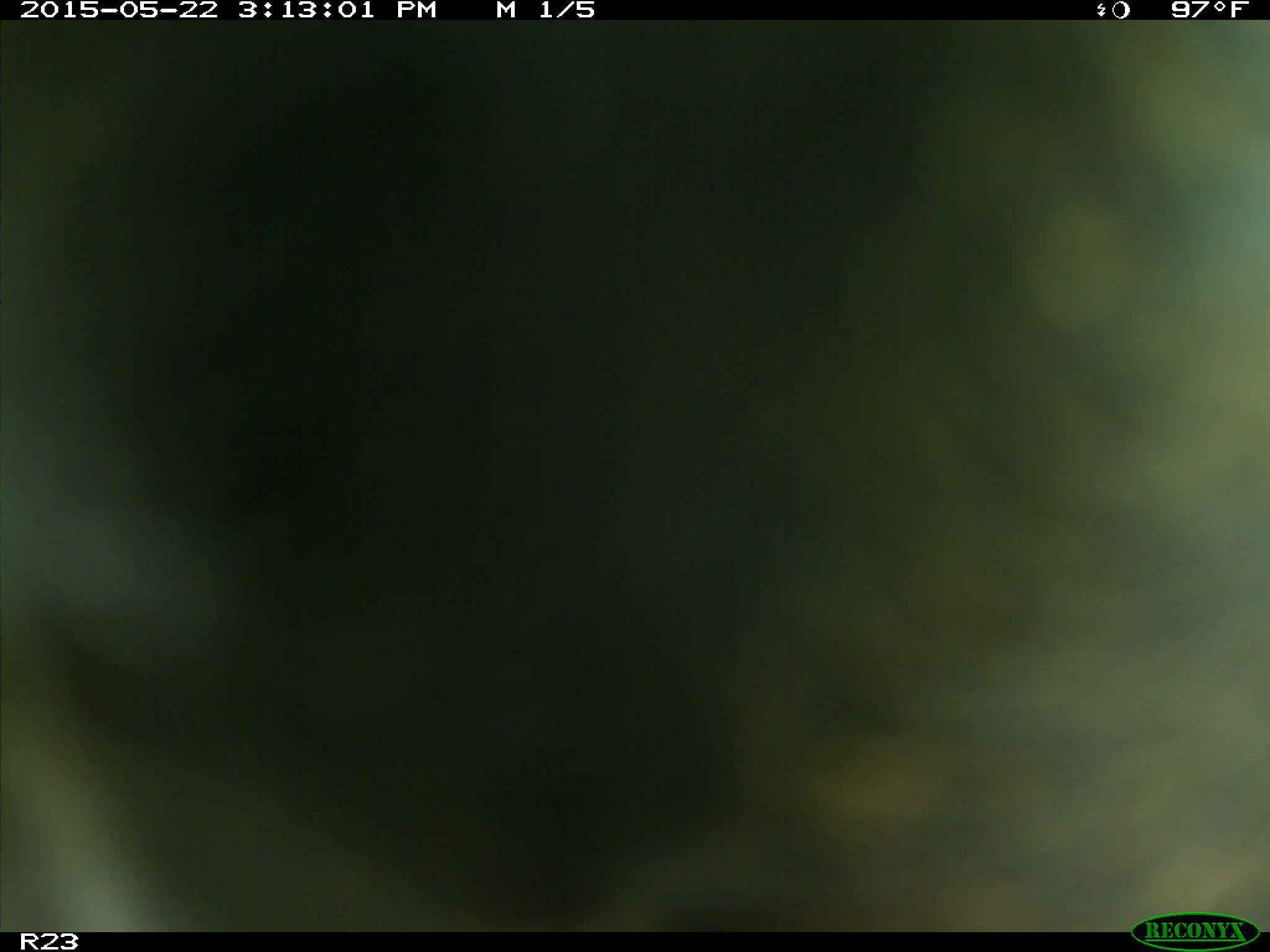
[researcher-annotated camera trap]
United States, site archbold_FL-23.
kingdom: Animalia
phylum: Chordata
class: Mammalia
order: Artiodactyla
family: Bovidae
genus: Bos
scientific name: Bos taurus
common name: domestic cow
Bos taurus (domestic cow).